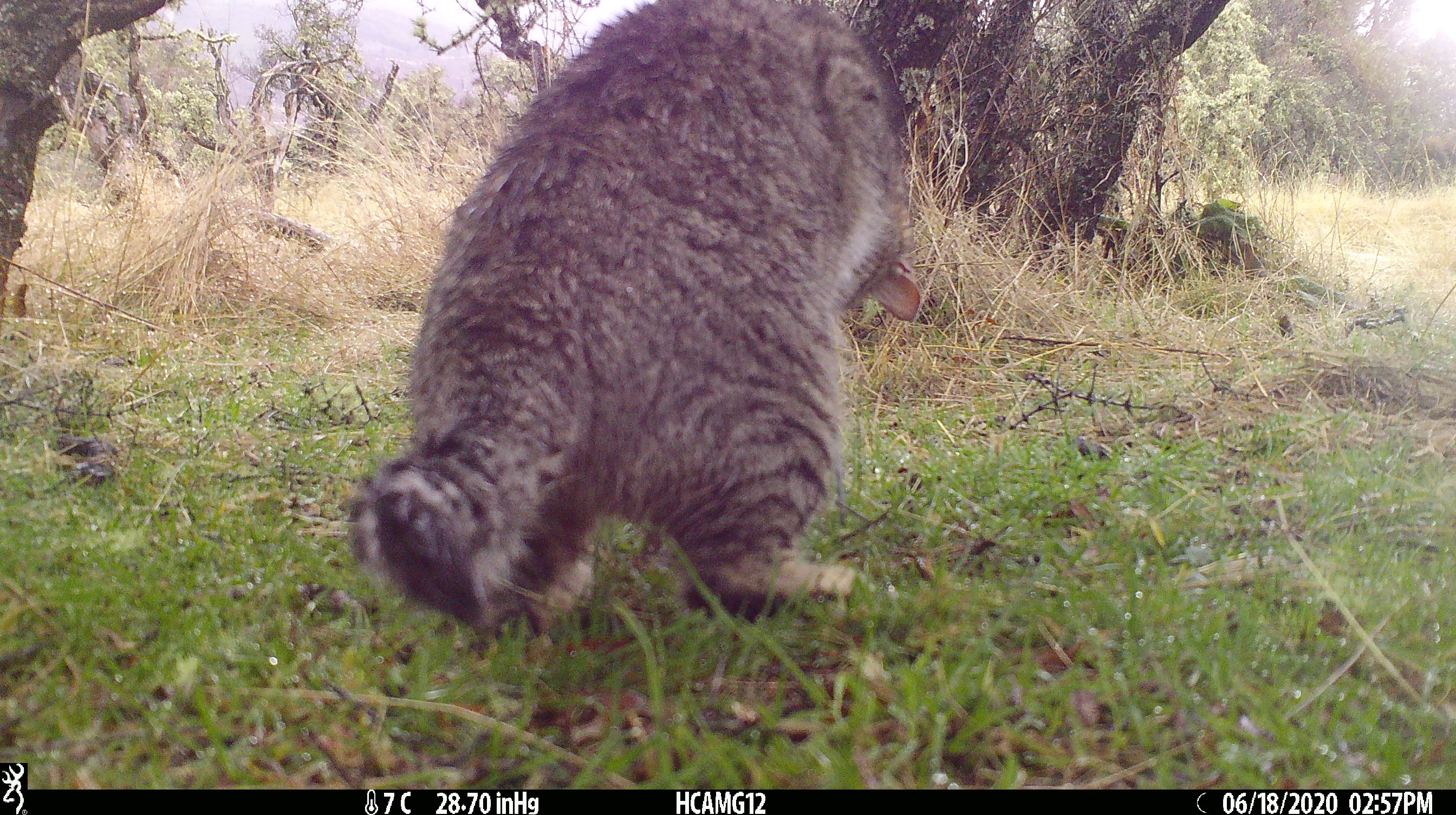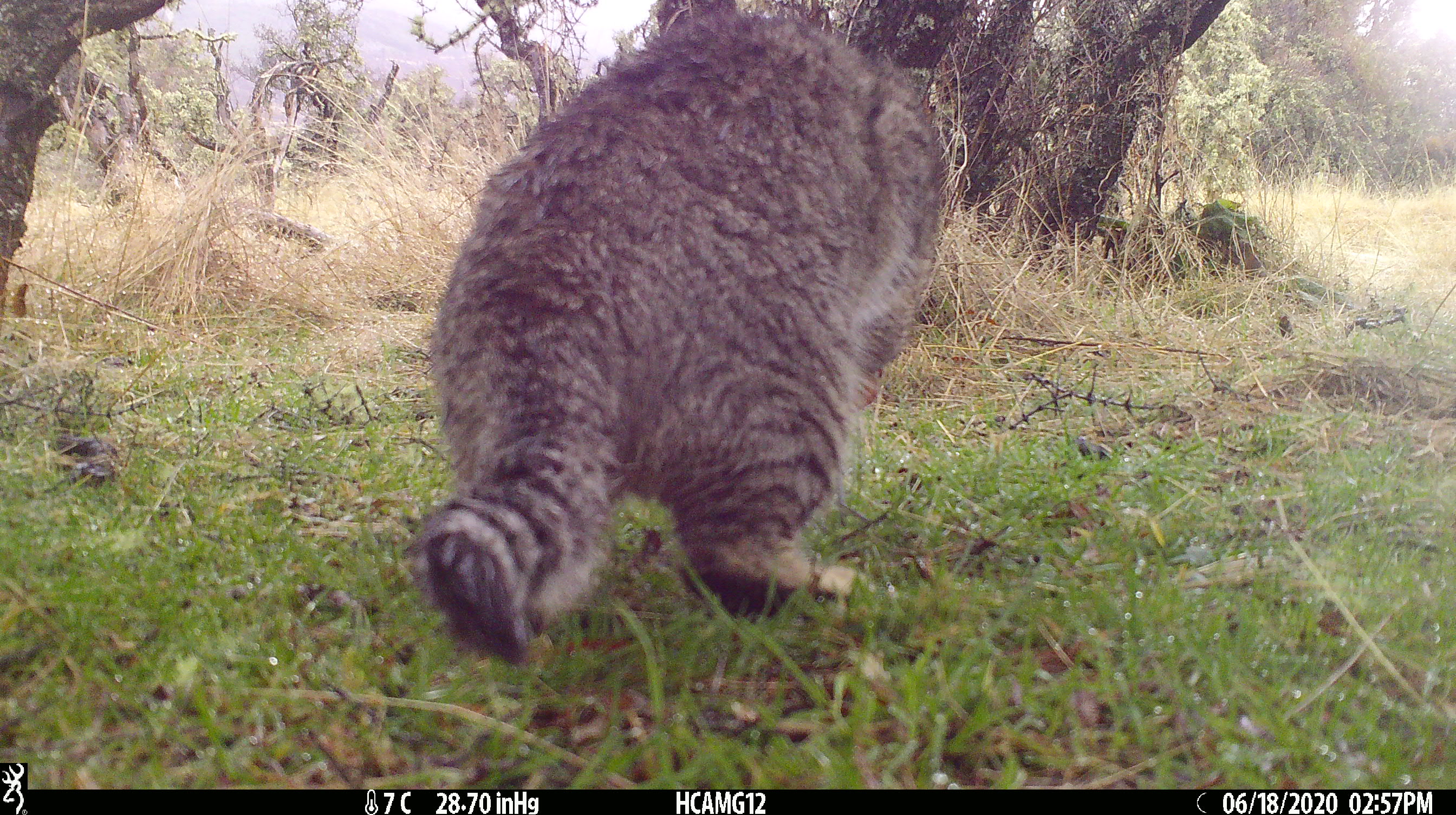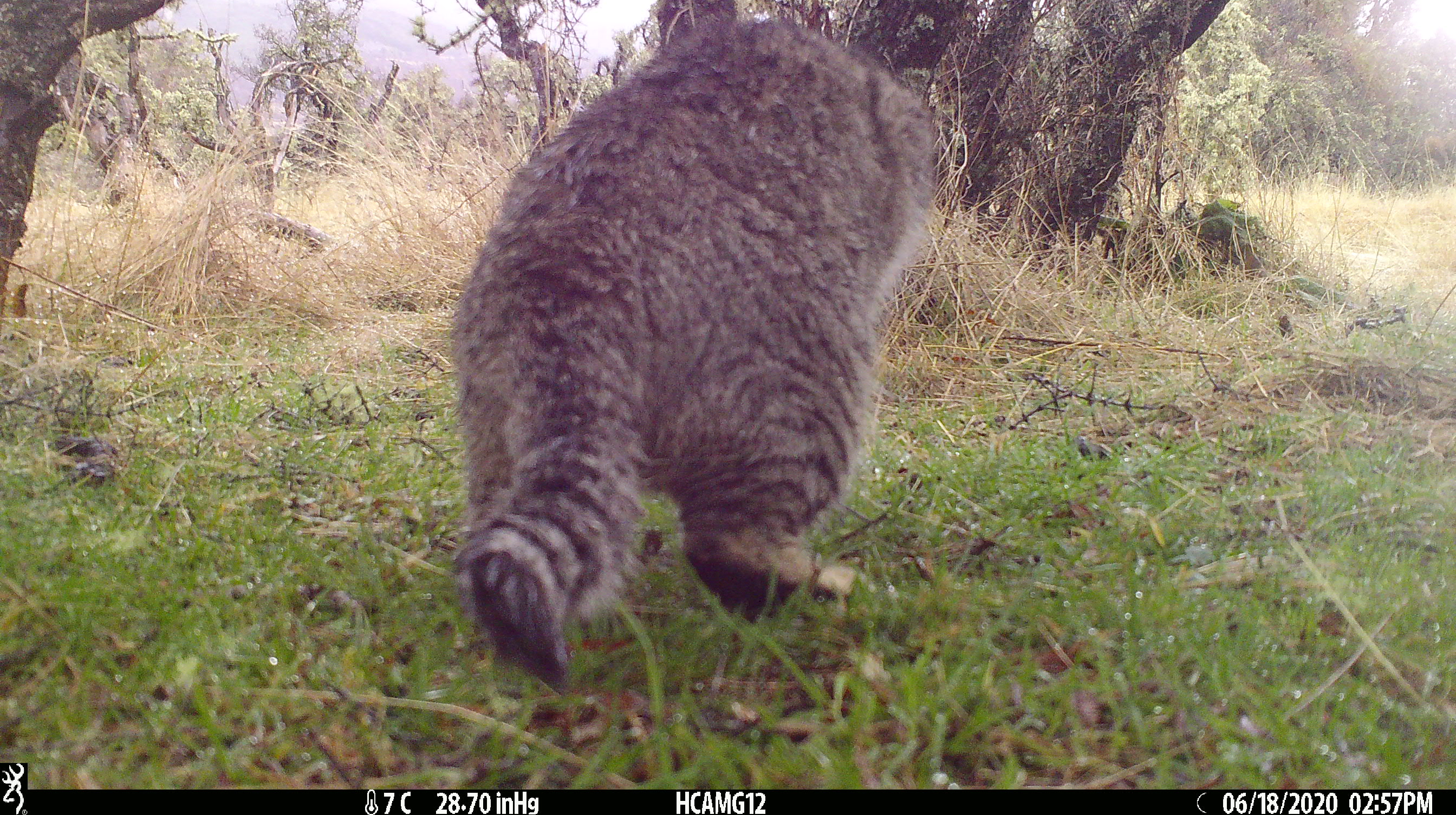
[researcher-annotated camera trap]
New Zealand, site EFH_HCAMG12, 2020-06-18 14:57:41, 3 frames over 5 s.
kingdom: Animalia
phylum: Chordata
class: Mammalia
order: Carnivora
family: Felidae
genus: Felis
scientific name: Felis catus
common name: domestic cat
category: cat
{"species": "cat (domestic cat) (Felis catus)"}